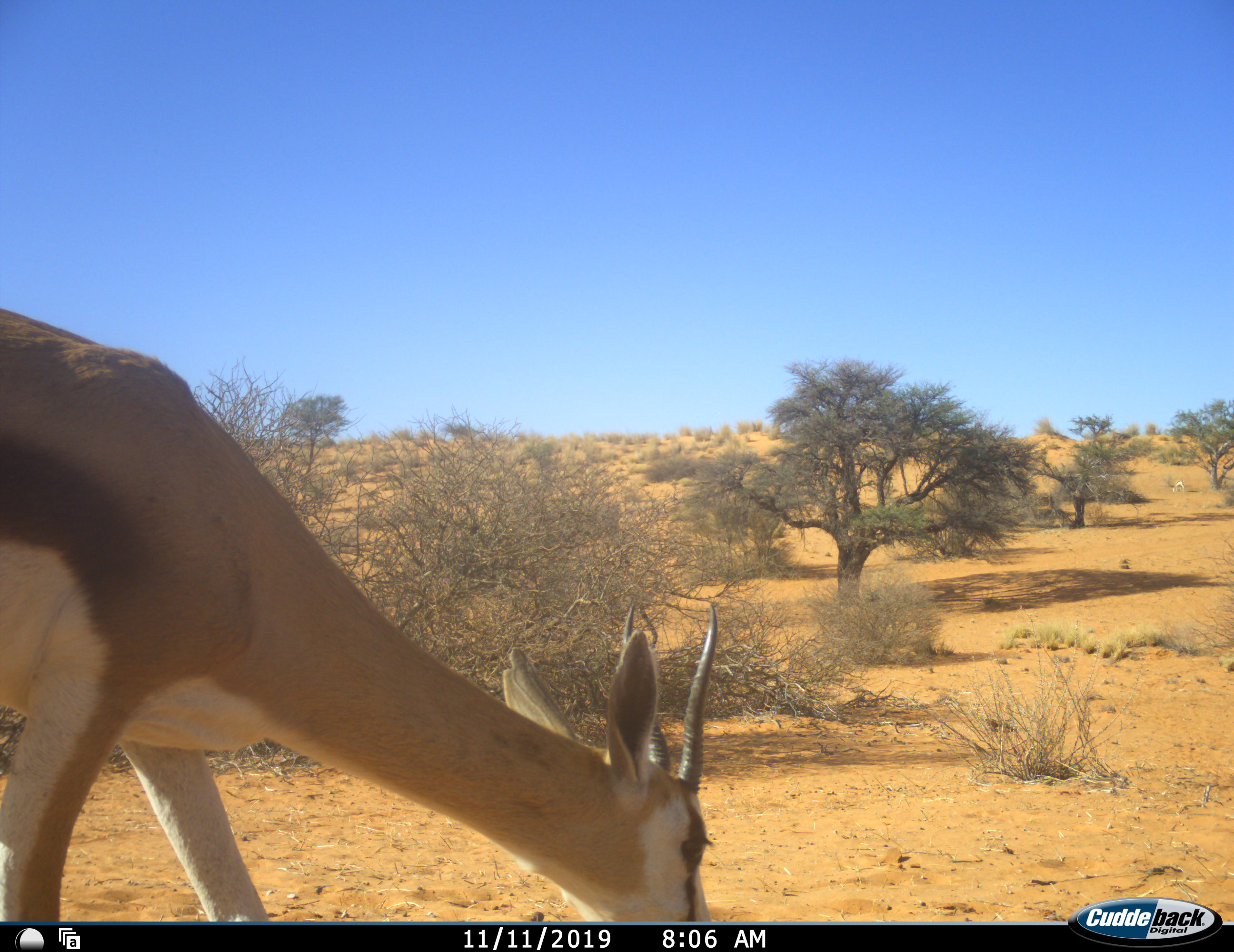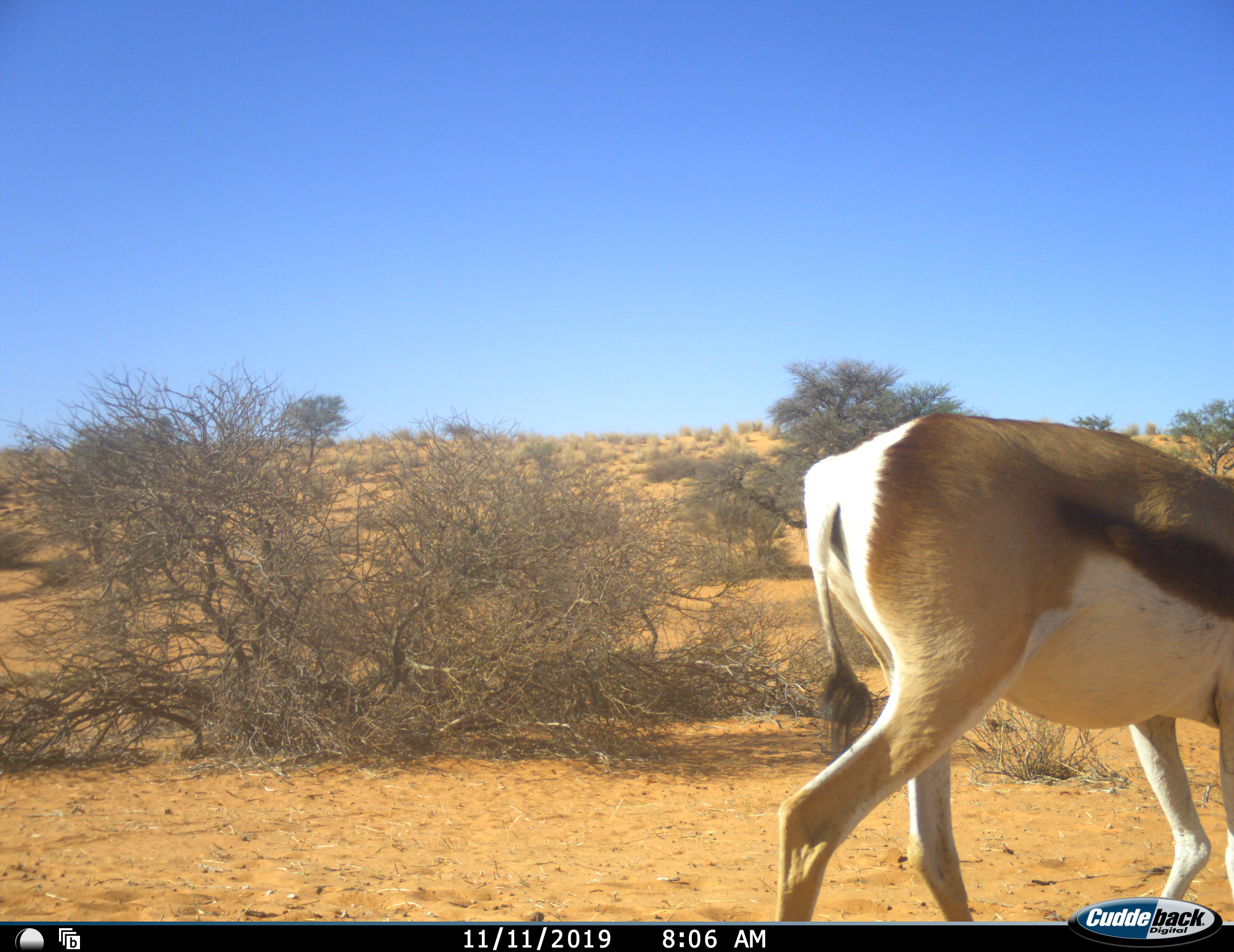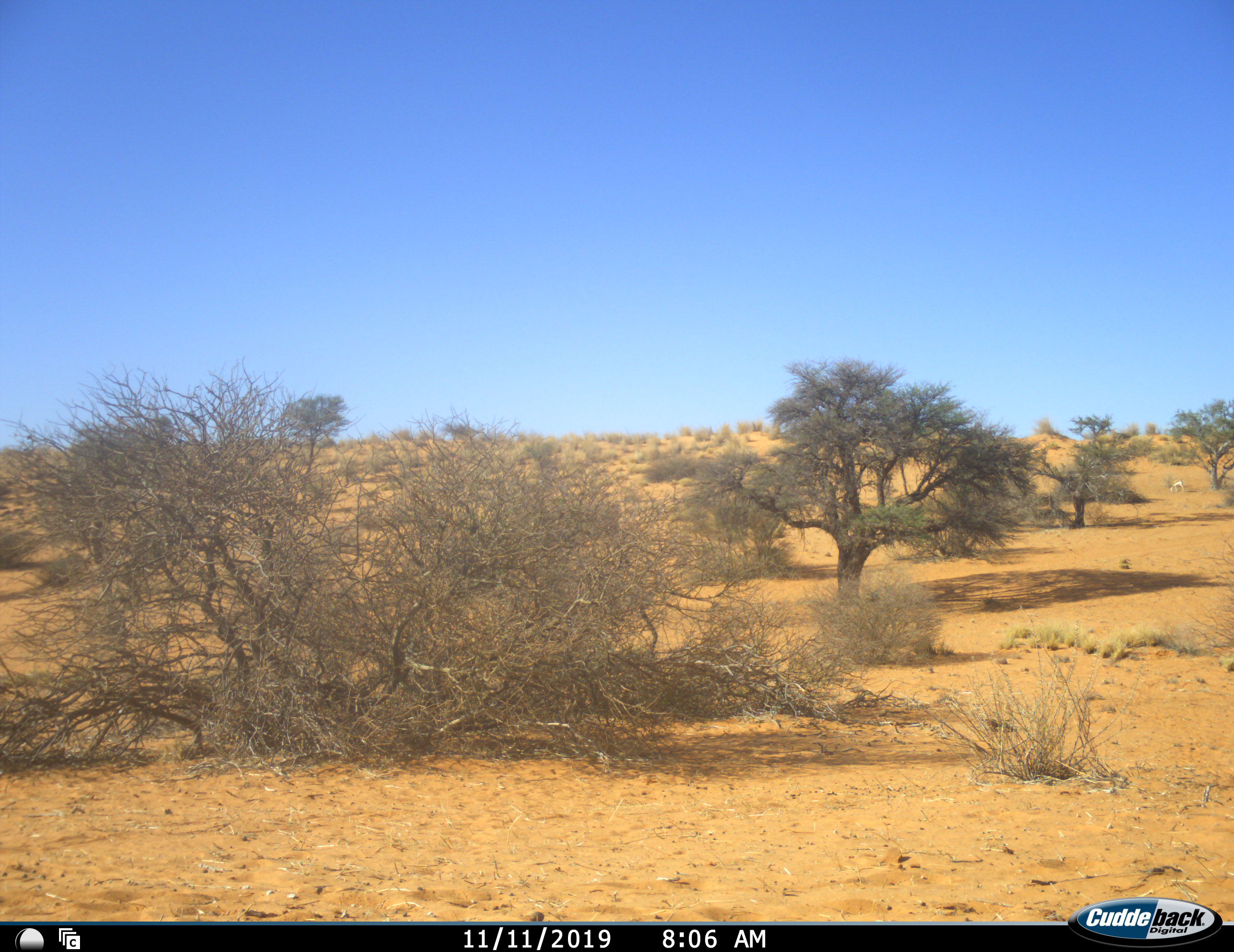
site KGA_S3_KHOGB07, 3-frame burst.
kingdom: Animalia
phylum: Chordata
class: Mammalia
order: Artiodactyla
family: Bovidae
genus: Antidorcas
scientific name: Antidorcas marsupialis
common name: springbok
Springbok (Antidorcas marsupialis), count 1. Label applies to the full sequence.